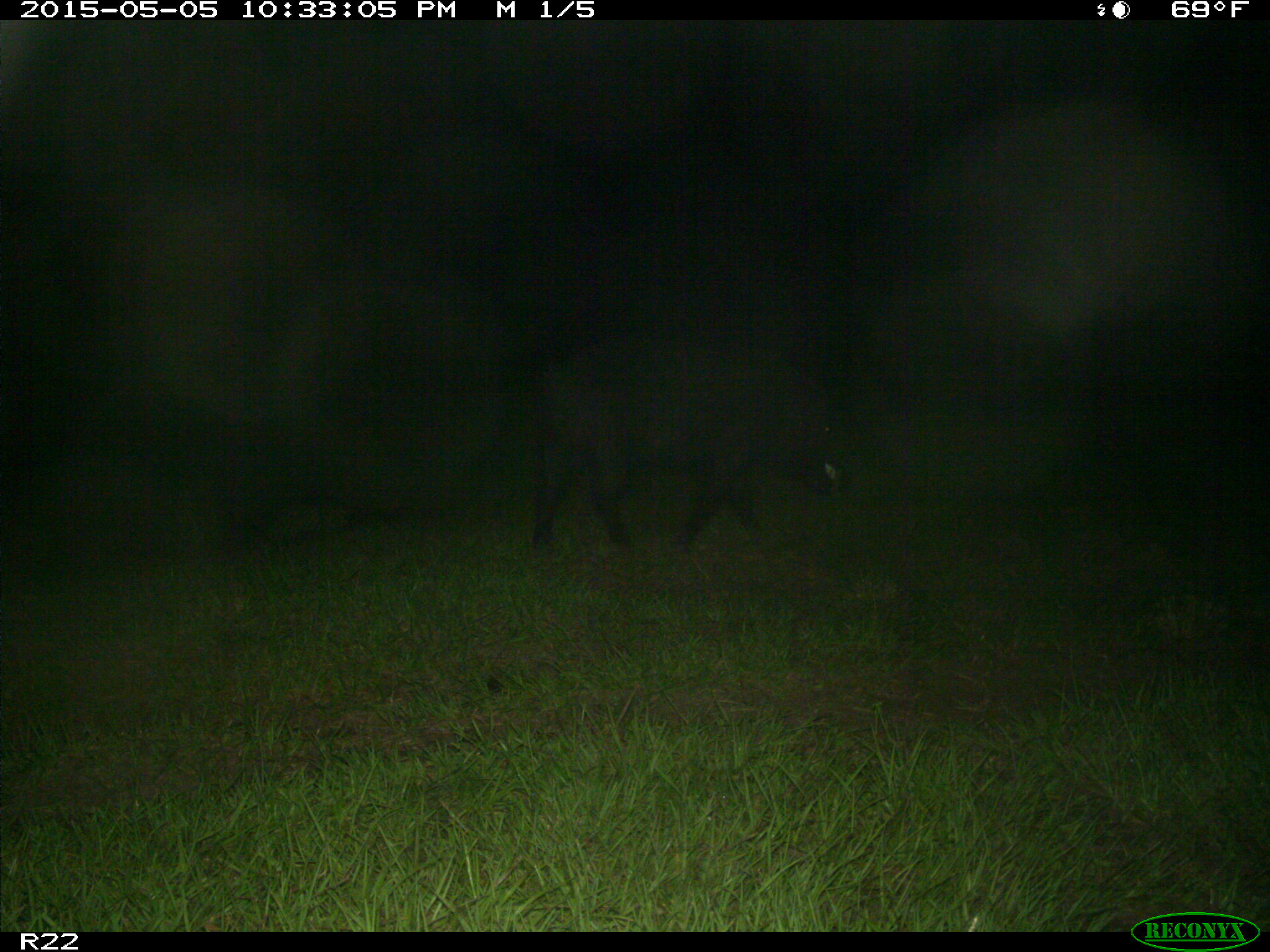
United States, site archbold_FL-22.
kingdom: Animalia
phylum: Chordata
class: Mammalia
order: Artiodactyla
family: Suidae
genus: Sus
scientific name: Sus scrofa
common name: wild boar